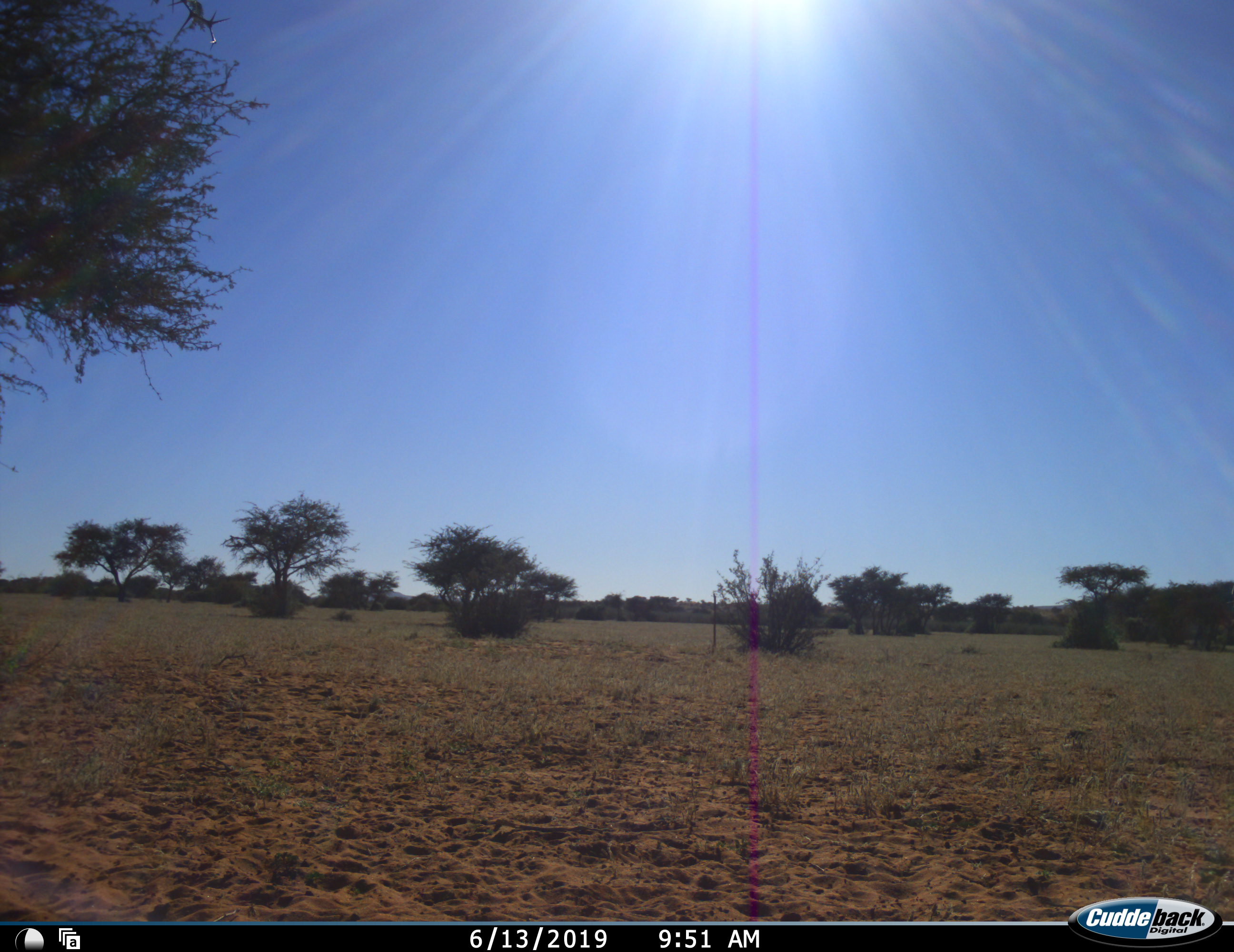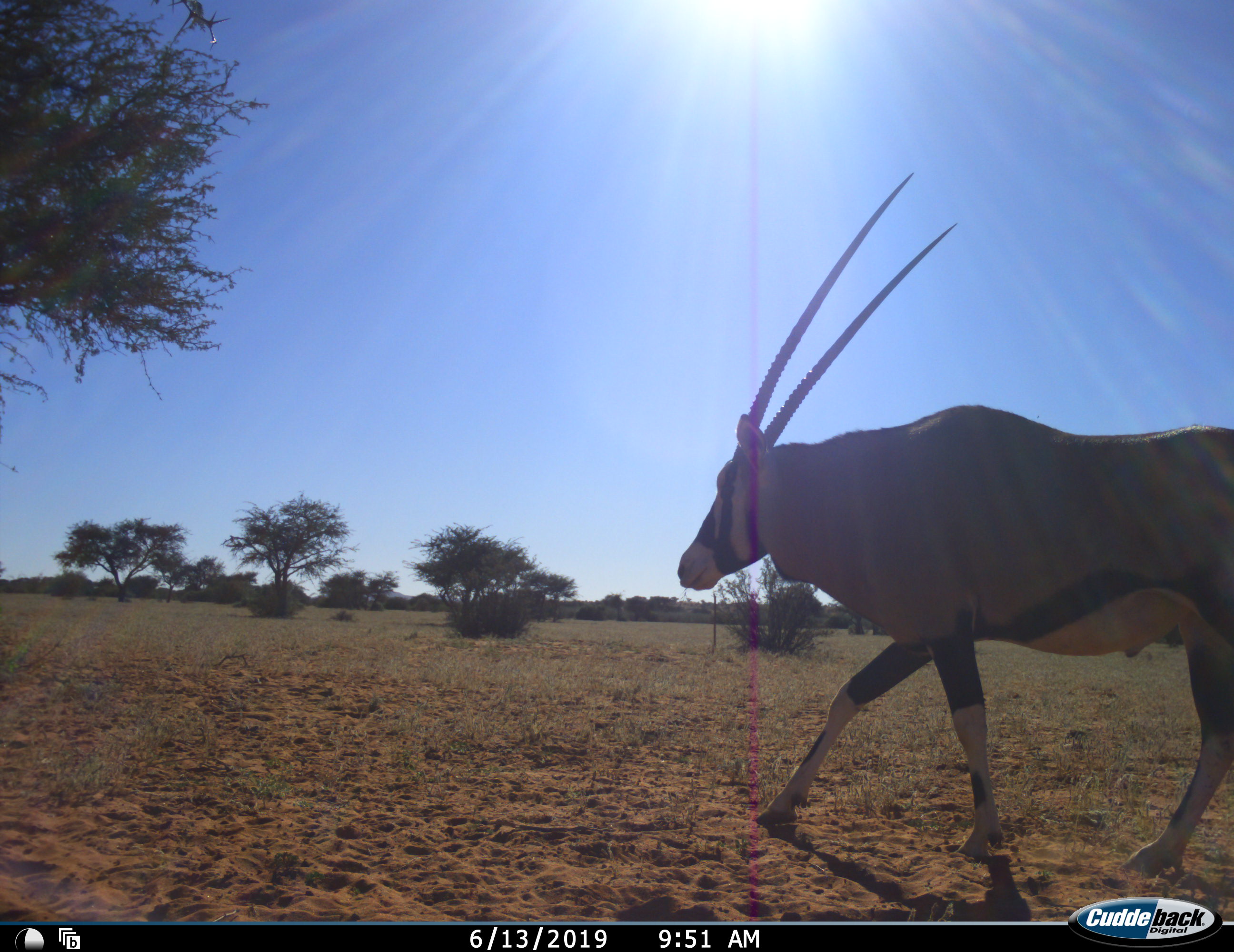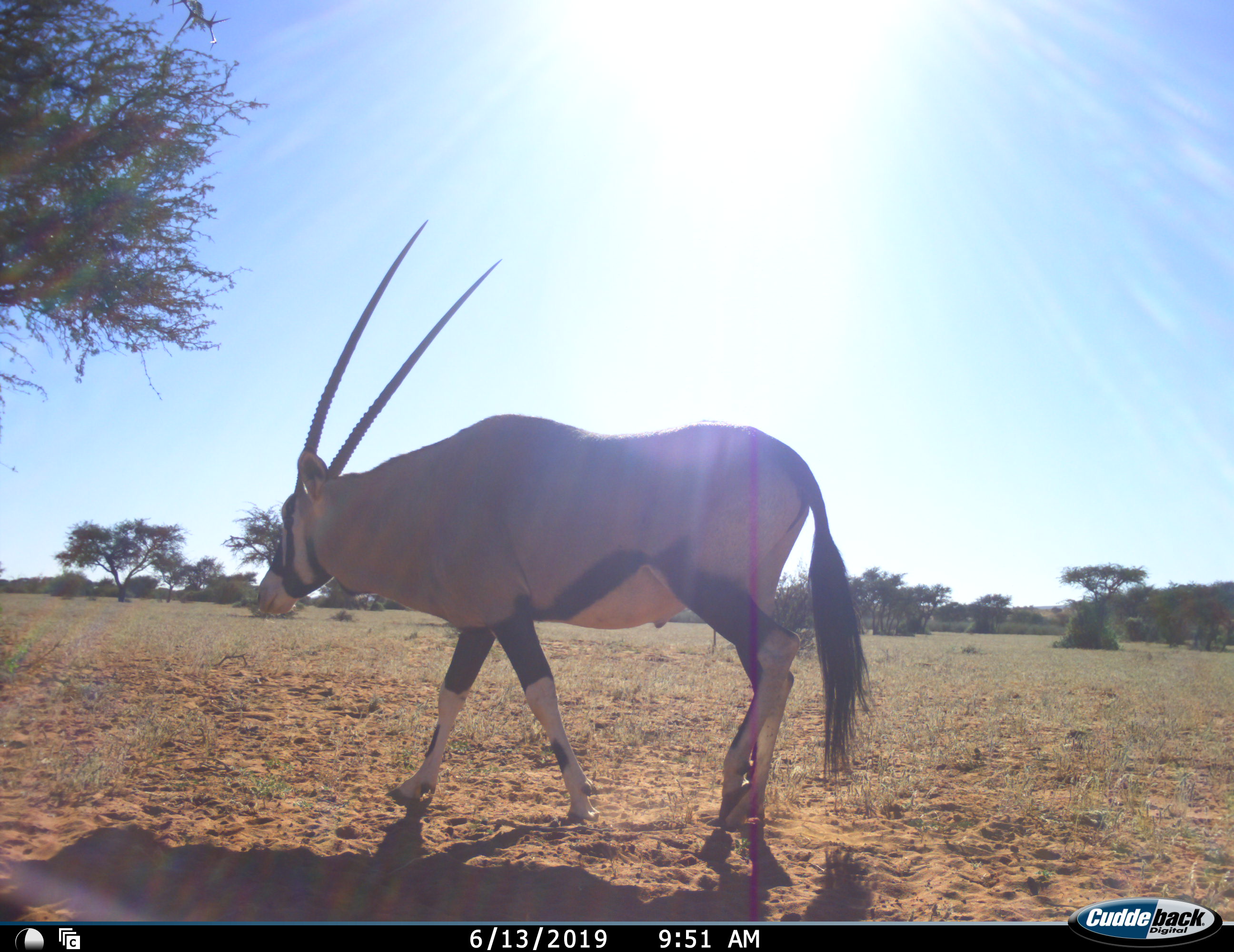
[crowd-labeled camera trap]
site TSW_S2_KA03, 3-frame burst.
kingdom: Animalia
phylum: Chordata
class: Mammalia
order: Artiodactyla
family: Bovidae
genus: Oryx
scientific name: Oryx gazella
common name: gemsbok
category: oryx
Oryx (gemsbok) (Oryx gazella), count 1. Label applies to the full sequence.